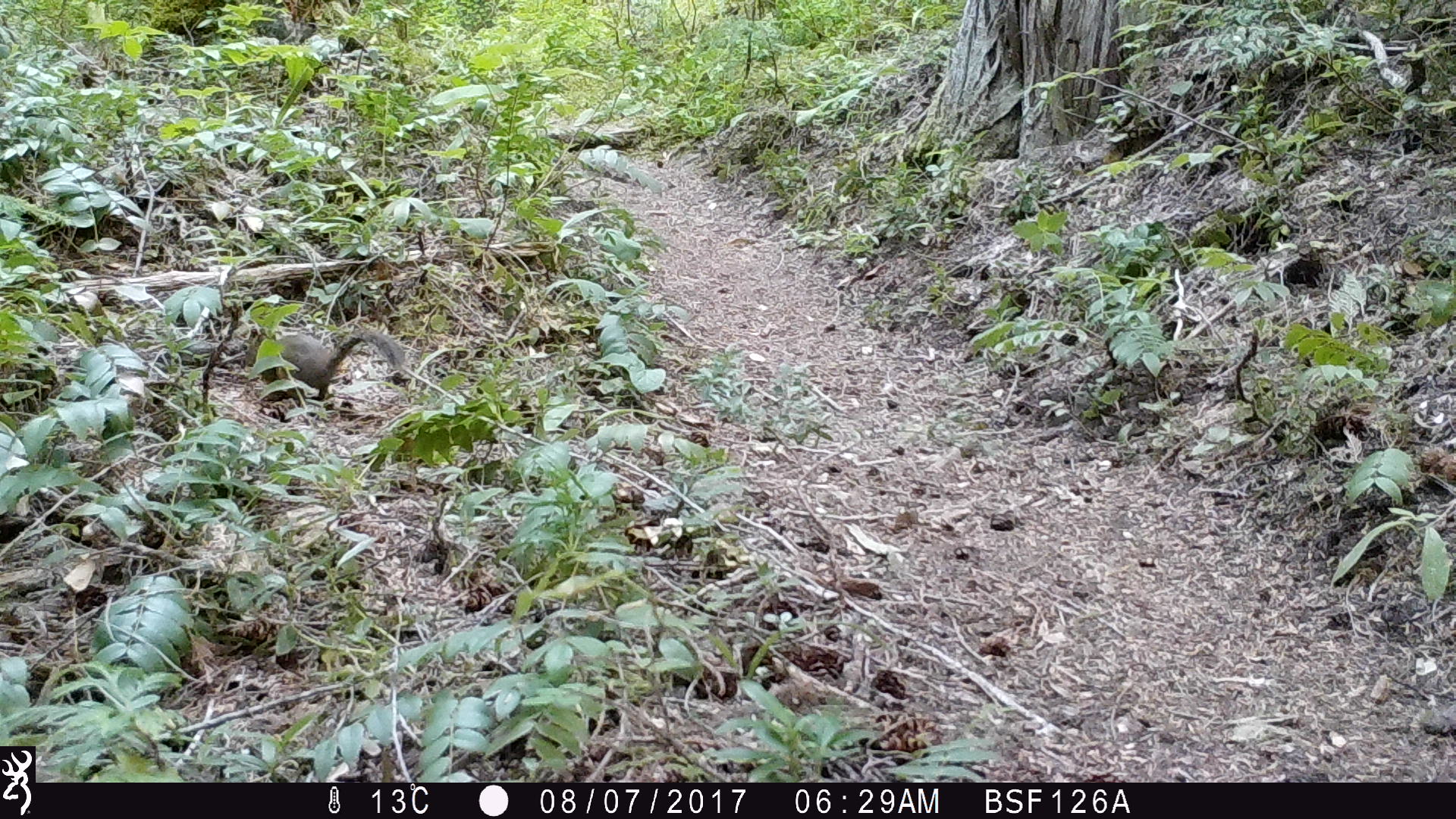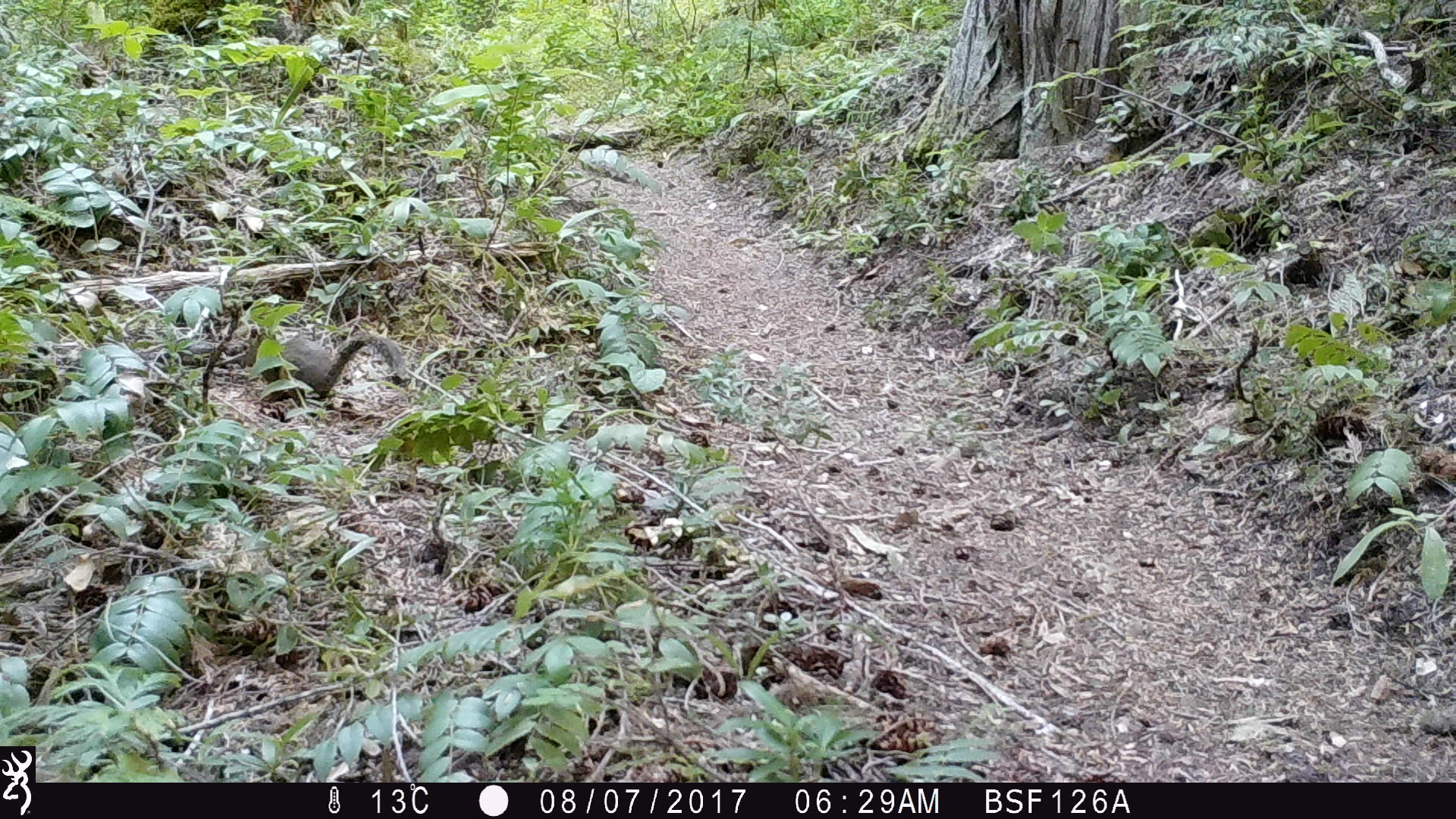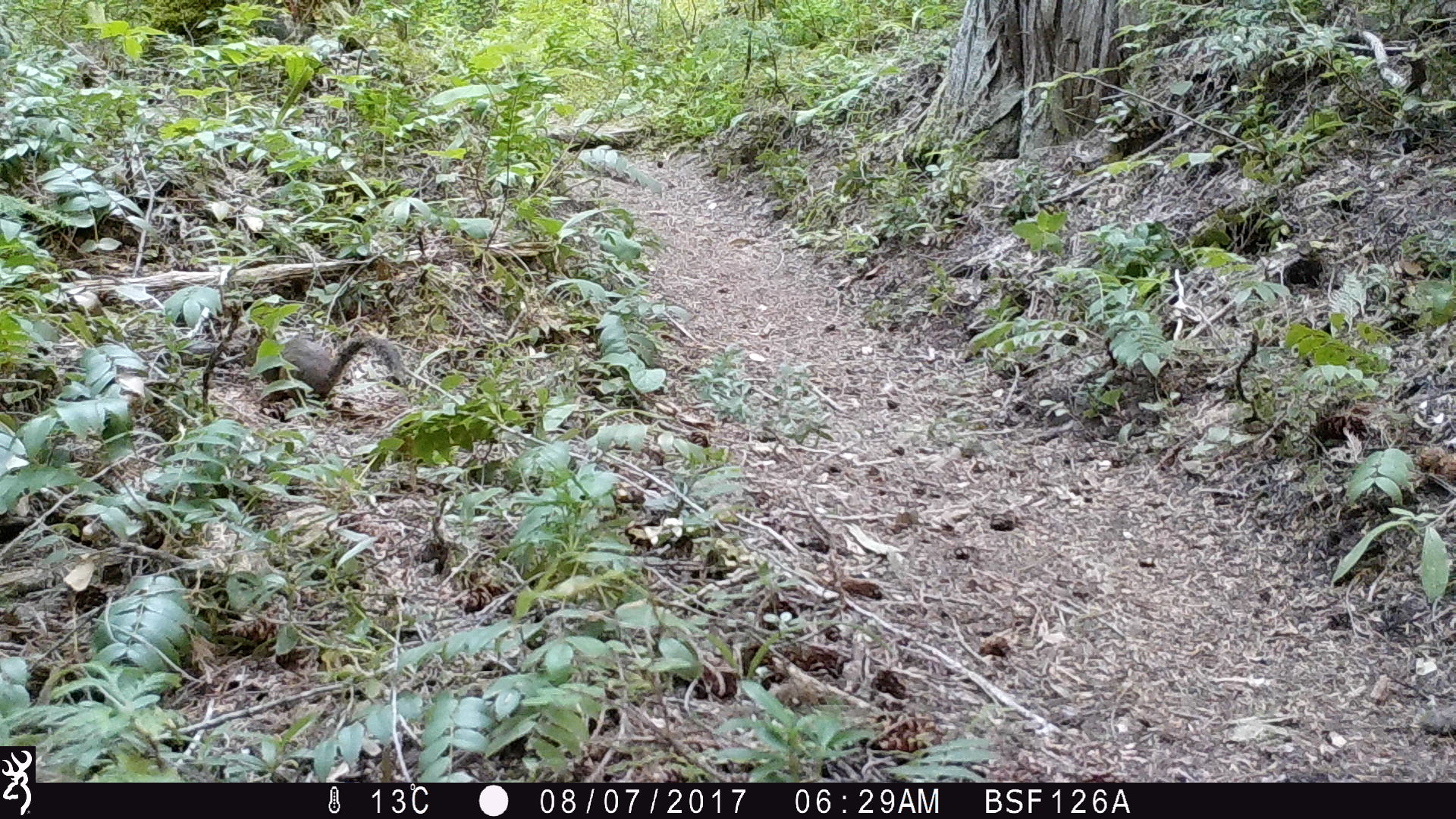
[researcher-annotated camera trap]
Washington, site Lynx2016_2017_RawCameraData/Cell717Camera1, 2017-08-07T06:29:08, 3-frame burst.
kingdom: Animalia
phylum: Chordata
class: Mammalia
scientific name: Mammalia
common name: small mammal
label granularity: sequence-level